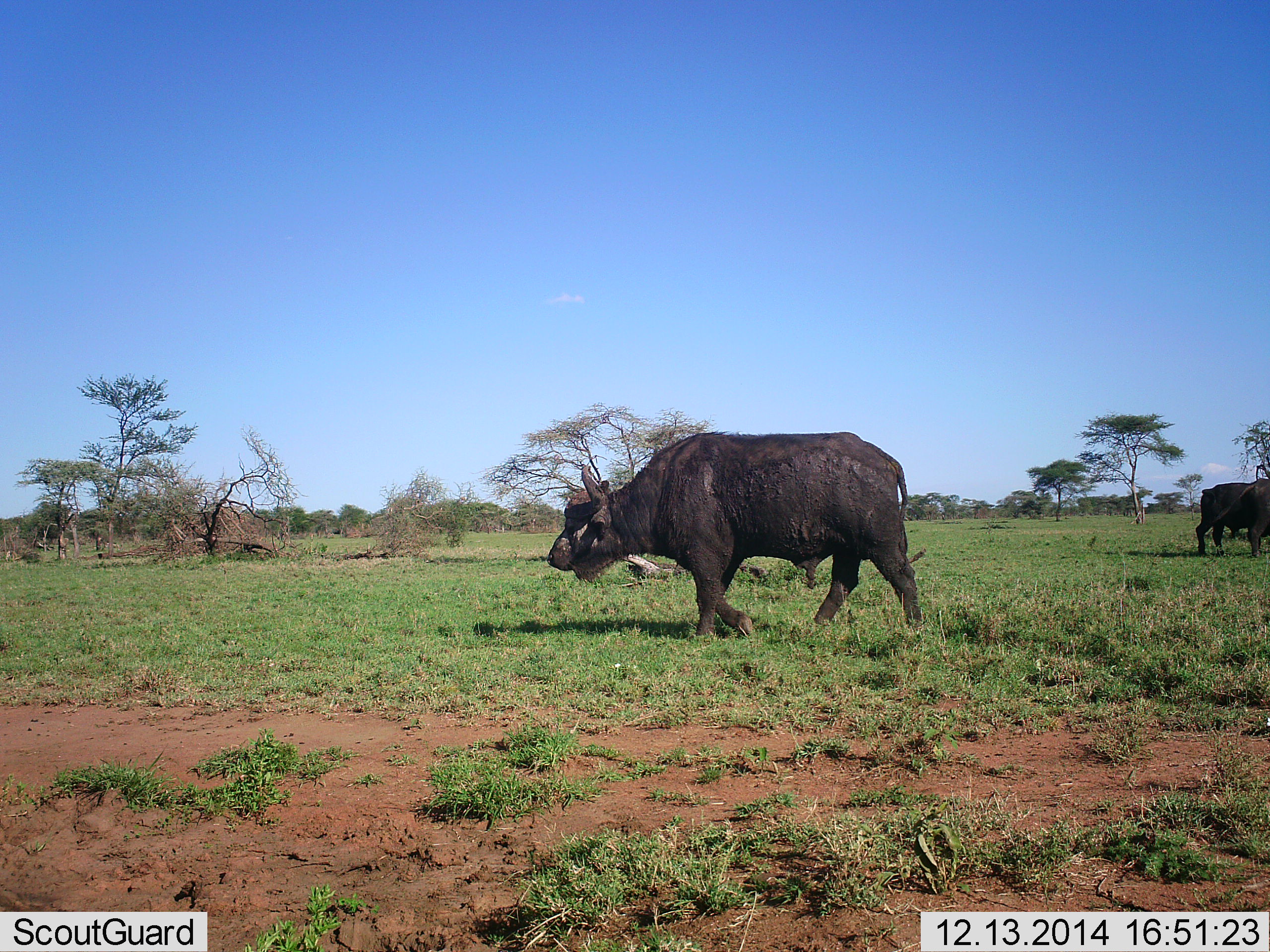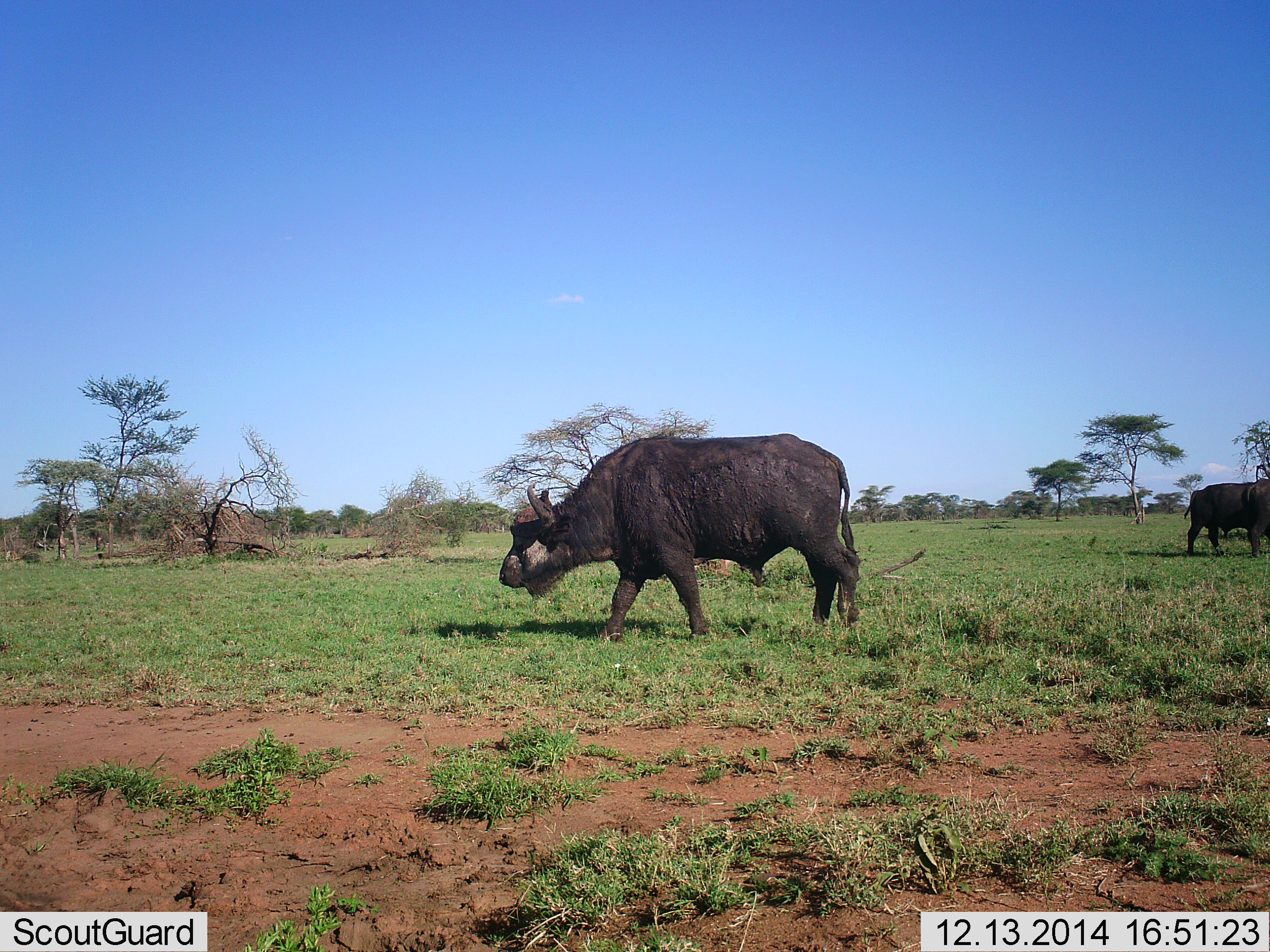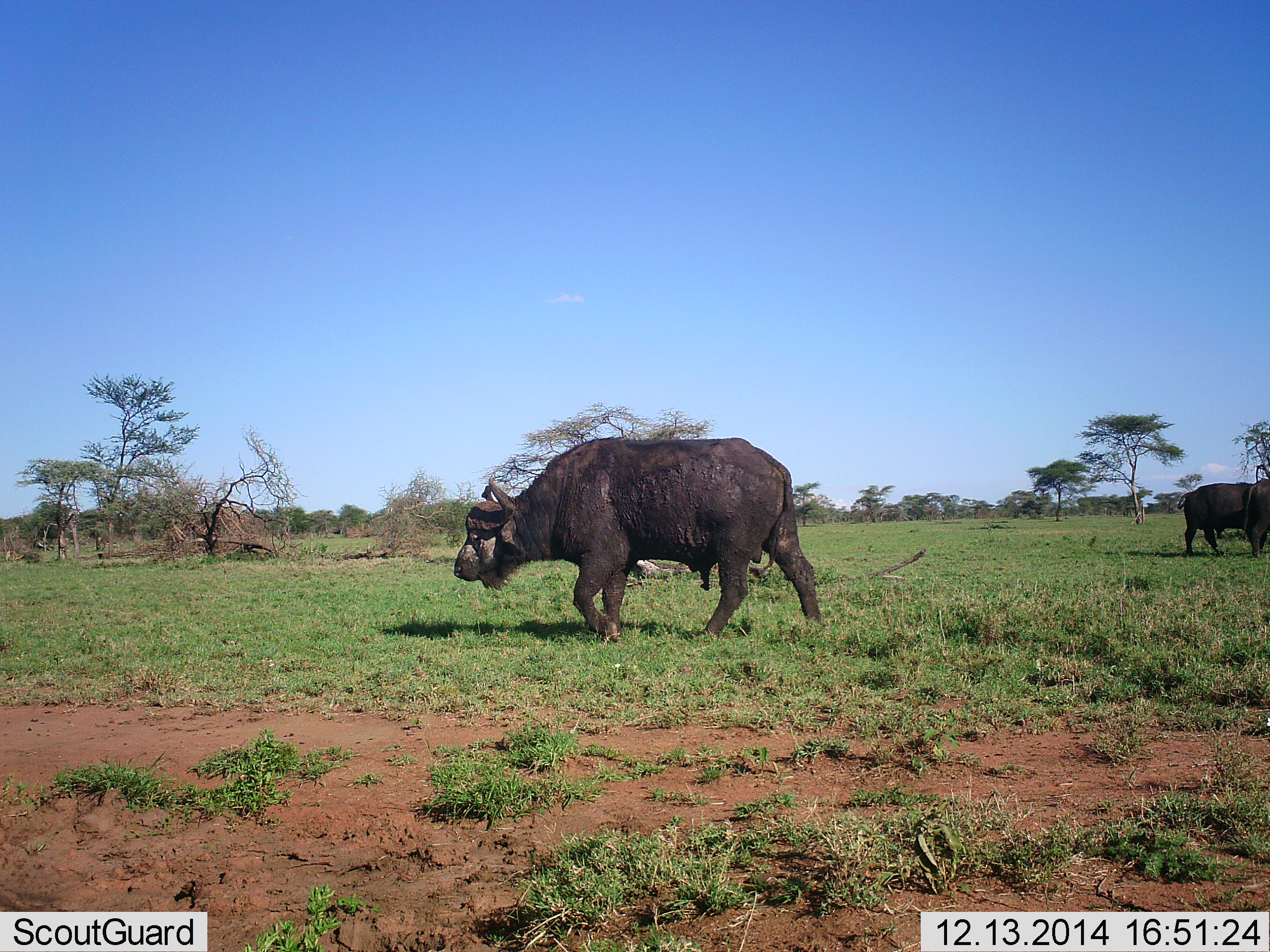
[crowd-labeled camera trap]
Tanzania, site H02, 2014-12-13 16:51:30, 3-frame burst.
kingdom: Animalia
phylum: Chordata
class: Mammalia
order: Artiodactyla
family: Bovidae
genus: Syncerus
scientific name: Syncerus caffer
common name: cape buffalo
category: buffalo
Buffalo (cape buffalo) (Syncerus caffer), count 2. Behavior (volunteer vote fractions): standing 50%, resting 0%, moving 100%, interacting 0%. Young present (vote fraction): 0%. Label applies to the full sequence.